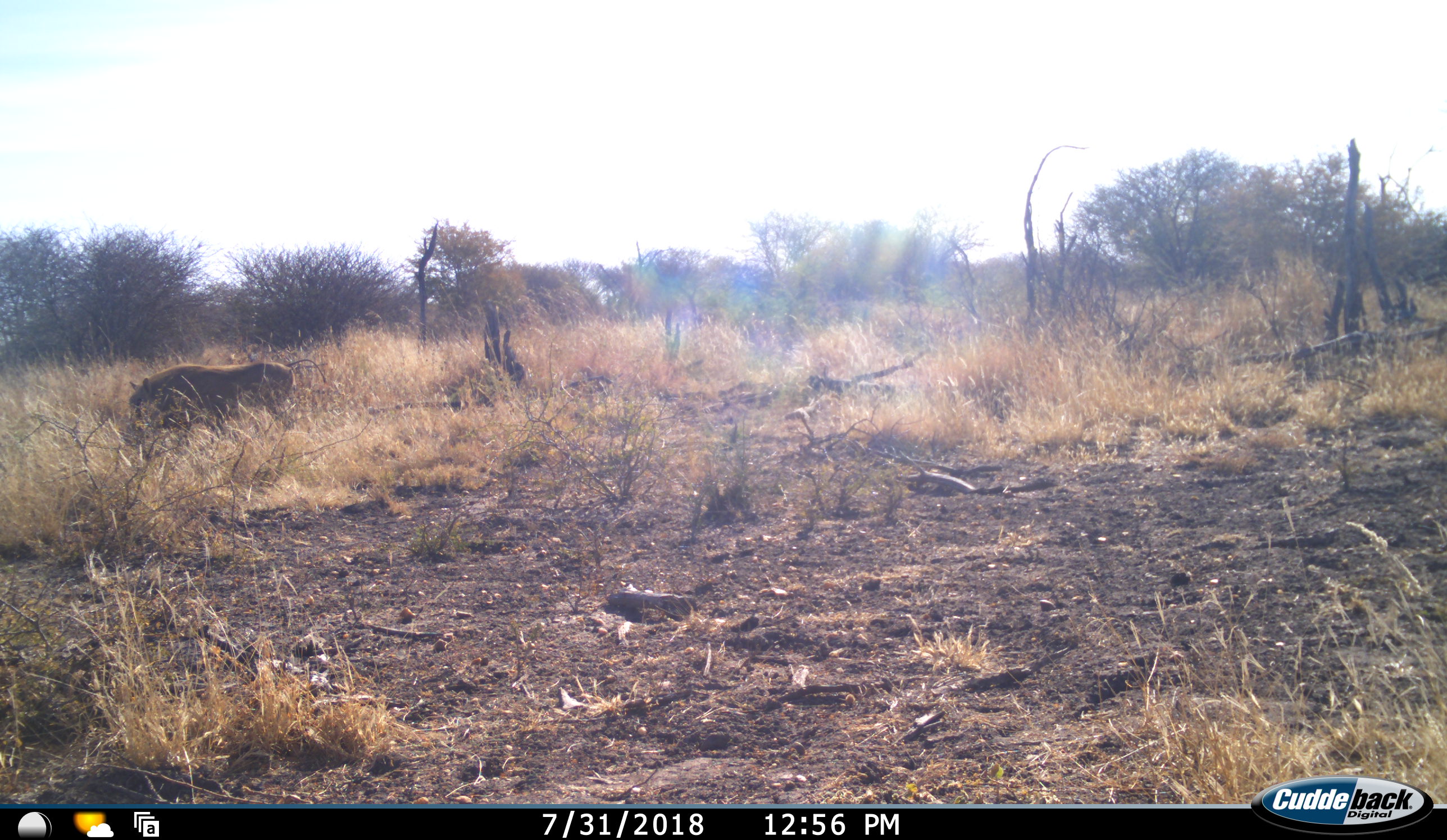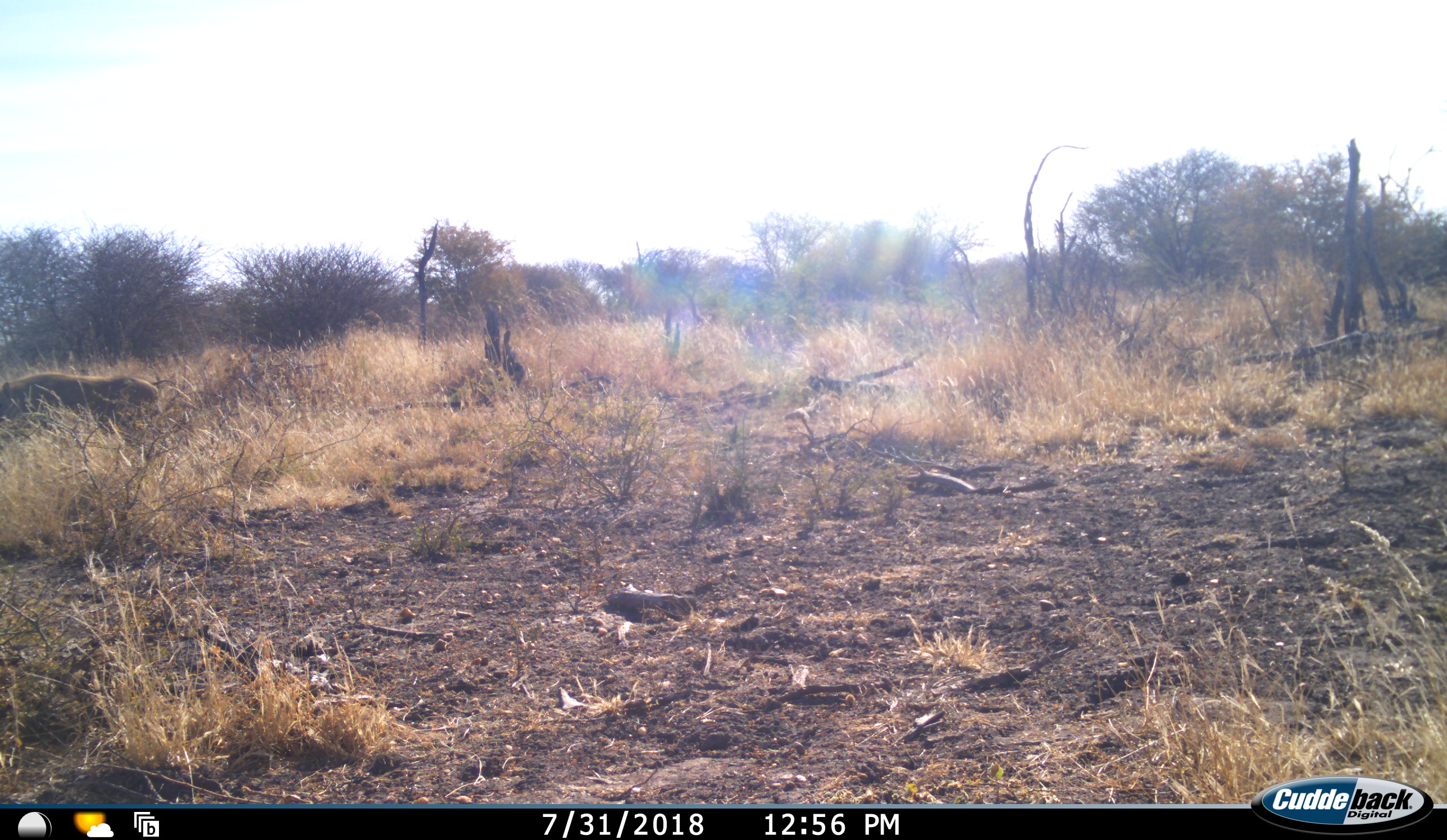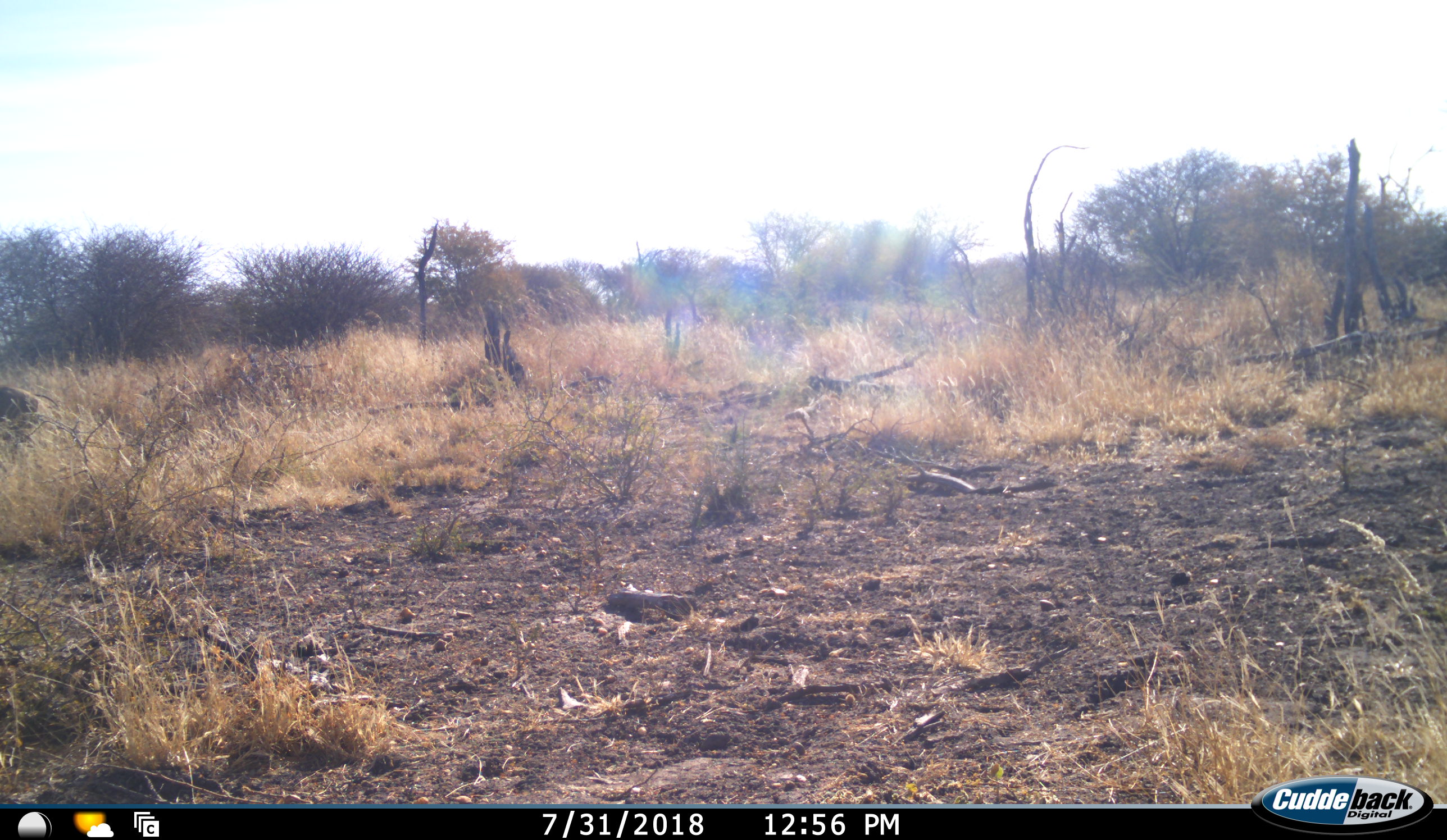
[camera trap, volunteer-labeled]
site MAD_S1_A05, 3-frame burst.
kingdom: Animalia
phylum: Chordata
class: Mammalia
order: Artiodactyla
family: Suidae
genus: Phacochoerus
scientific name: Phacochoerus africanus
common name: warthog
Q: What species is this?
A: Warthog (Phacochoerus africanus).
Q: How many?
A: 1.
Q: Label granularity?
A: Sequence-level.